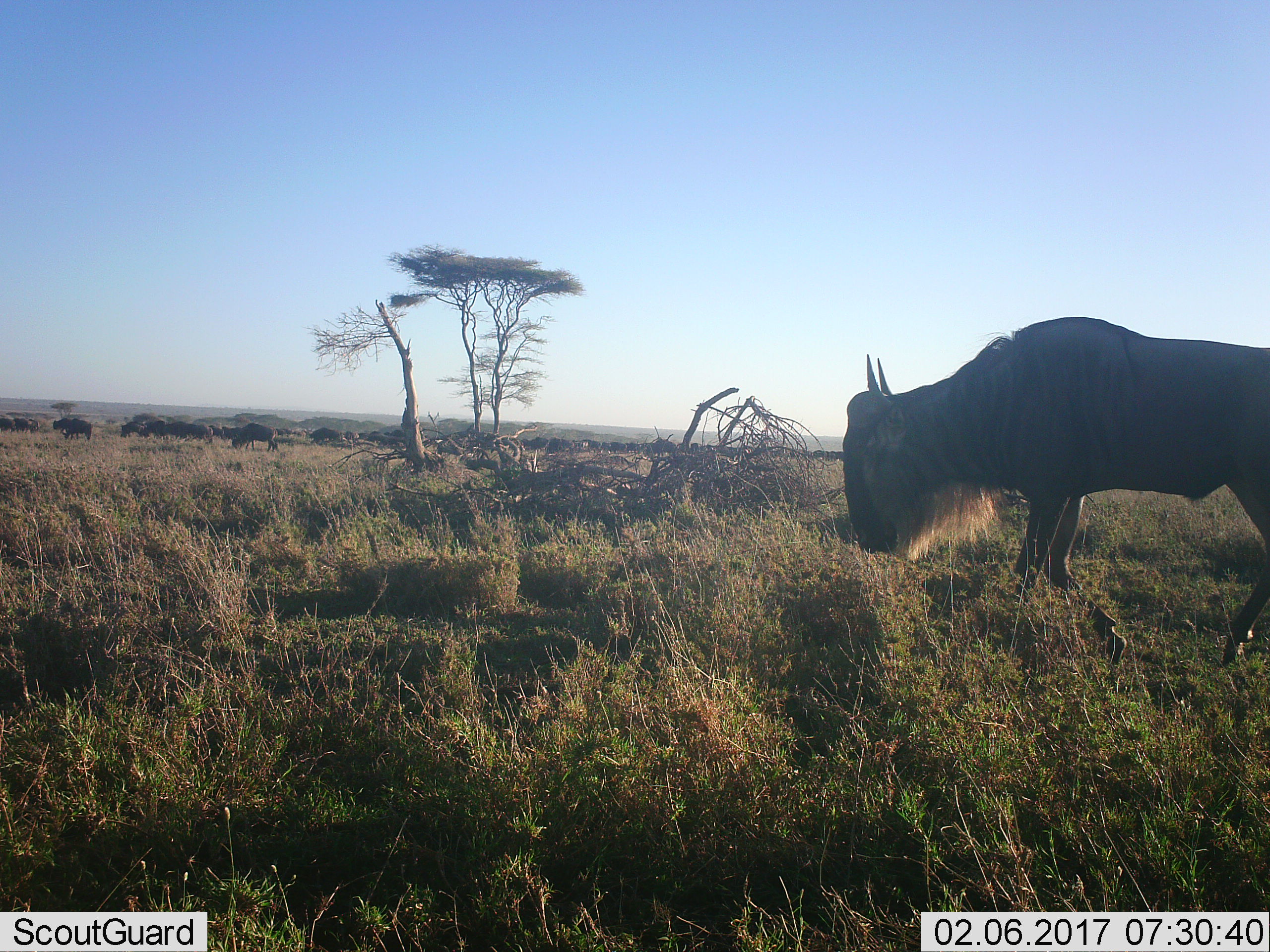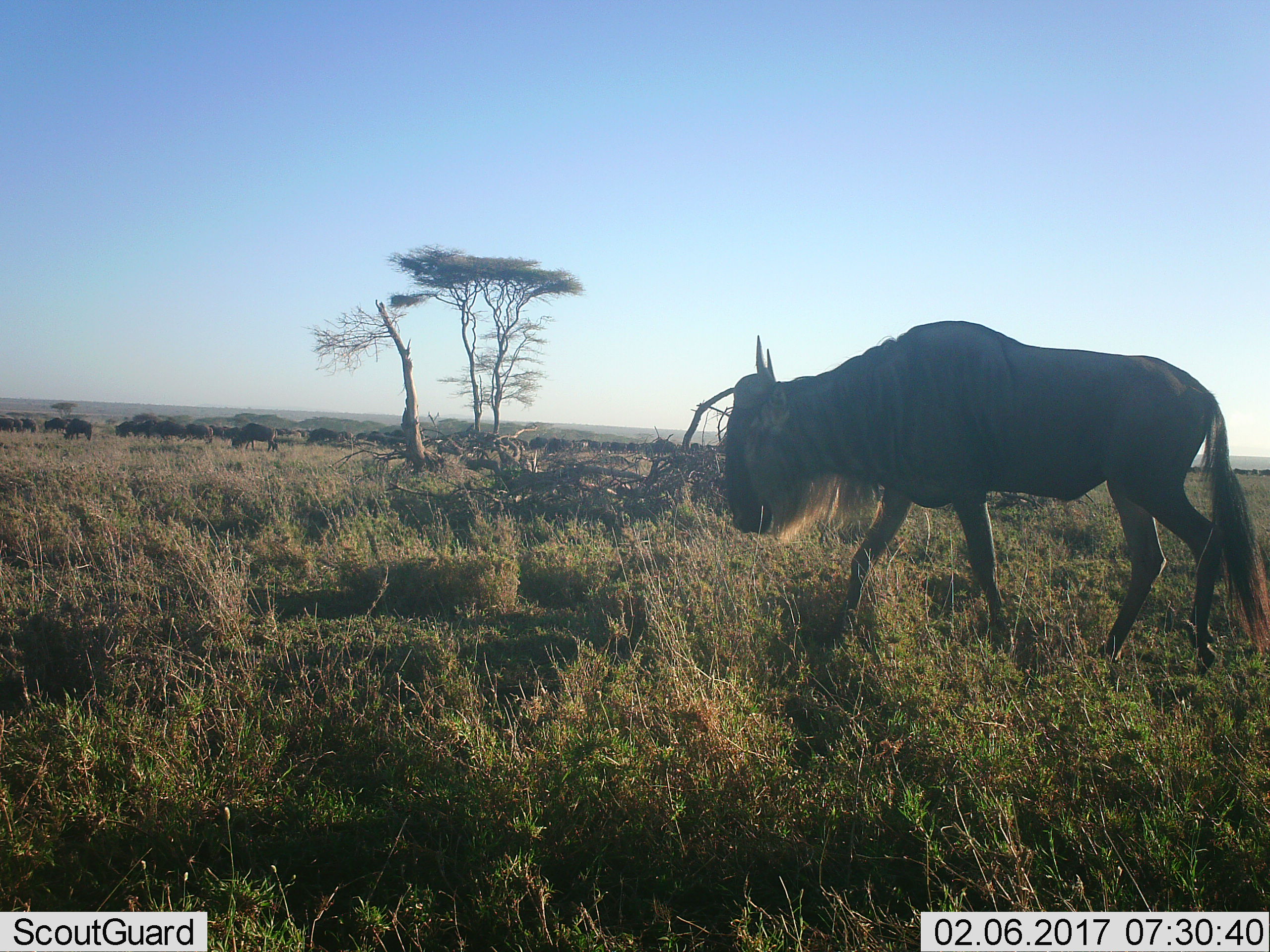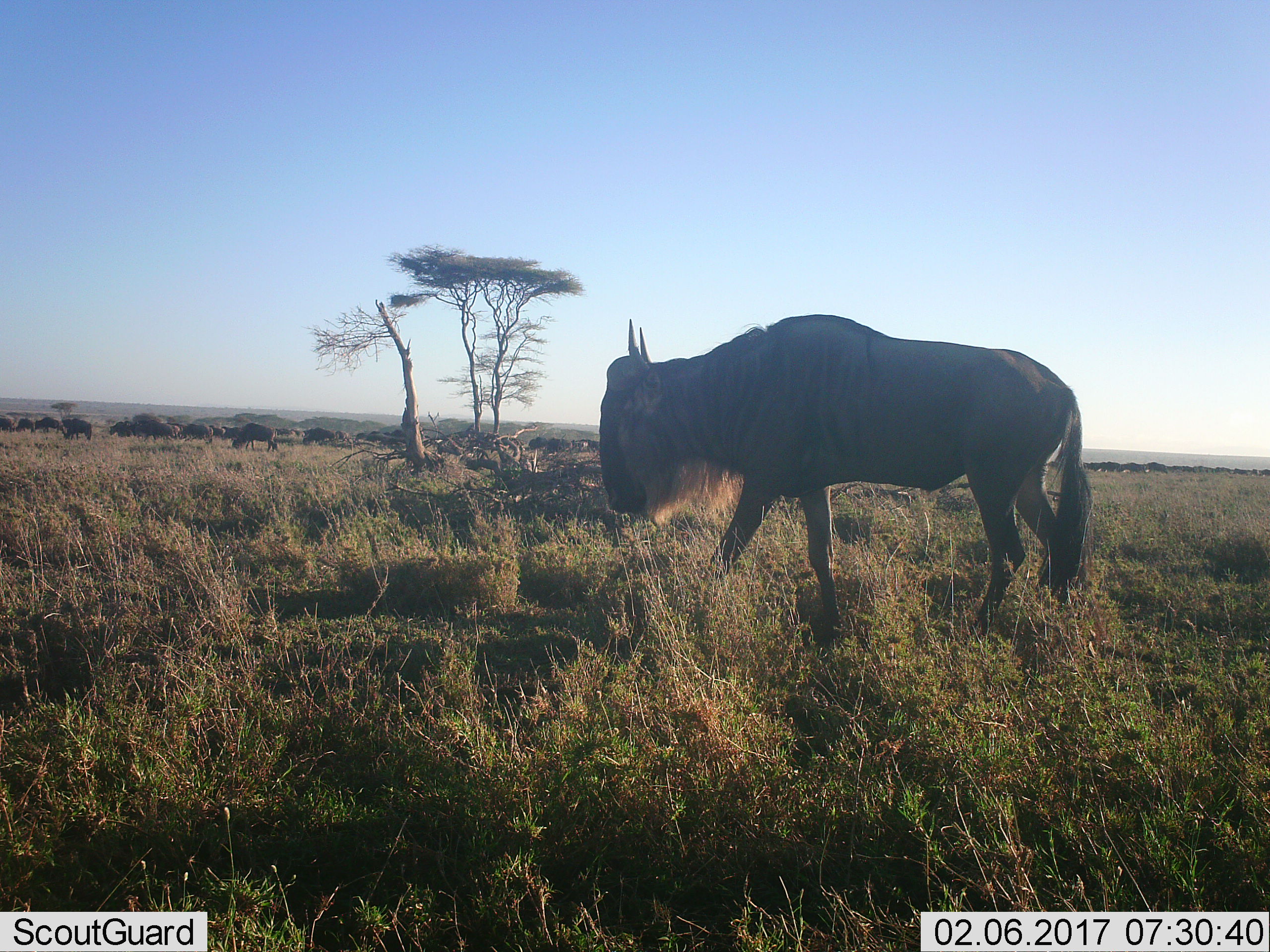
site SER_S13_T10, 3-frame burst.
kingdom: Animalia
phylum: Chordata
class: Mammalia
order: Artiodactyla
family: Bovidae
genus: Connochaetes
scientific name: Connochaetes taurinus taurinus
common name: blue wildebeest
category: wildebeestblue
Wildebeestblue (blue wildebeest) (Connochaetes taurinus taurinus), count 51+. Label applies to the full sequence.